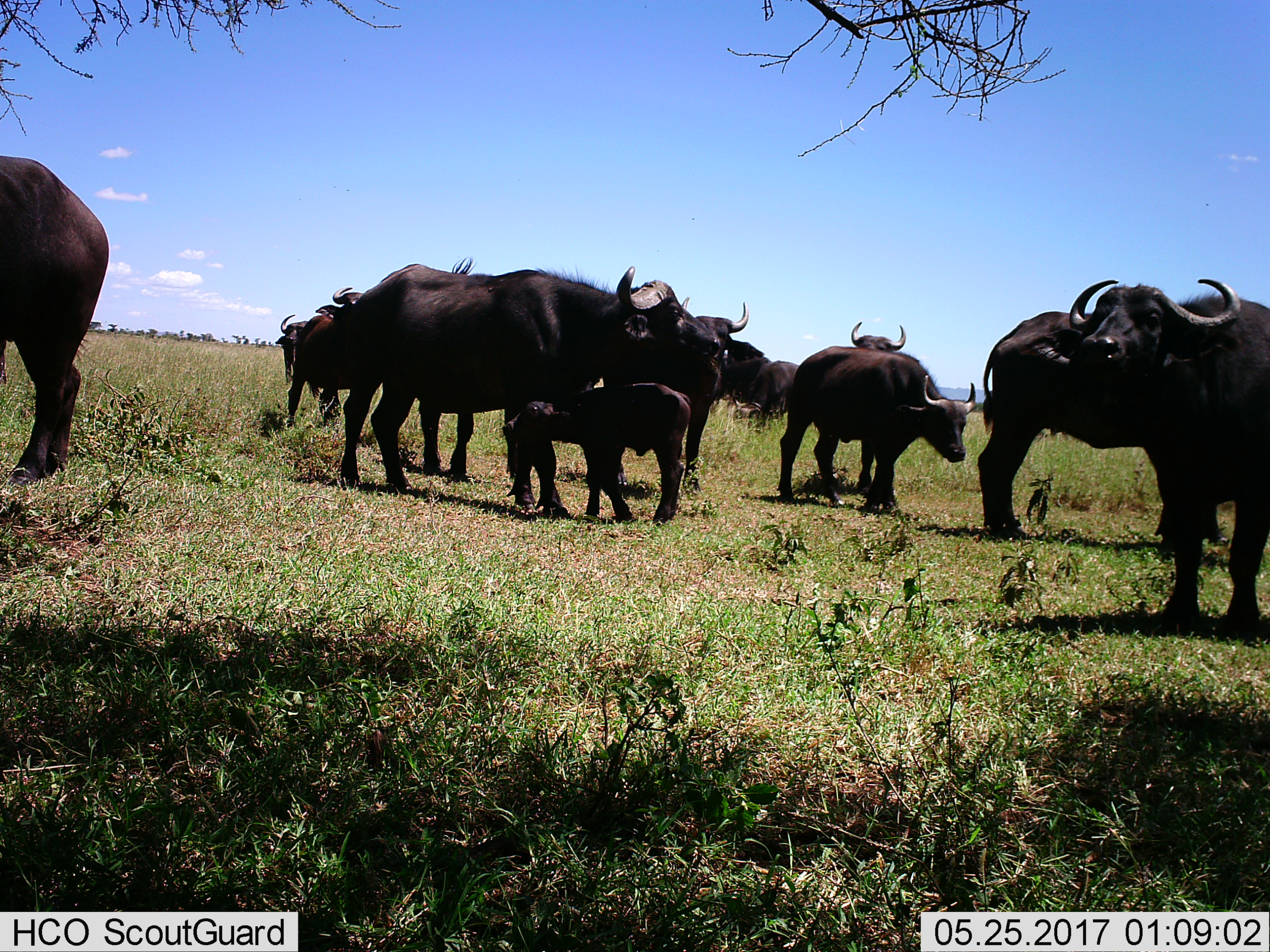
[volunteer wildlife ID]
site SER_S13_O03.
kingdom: Animalia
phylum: Chordata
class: Mammalia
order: Artiodactyla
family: Bovidae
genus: Syncerus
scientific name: Syncerus caffer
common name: african buffalo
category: buffalo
Buffalo (african buffalo) (Syncerus caffer), count 11-50. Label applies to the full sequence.